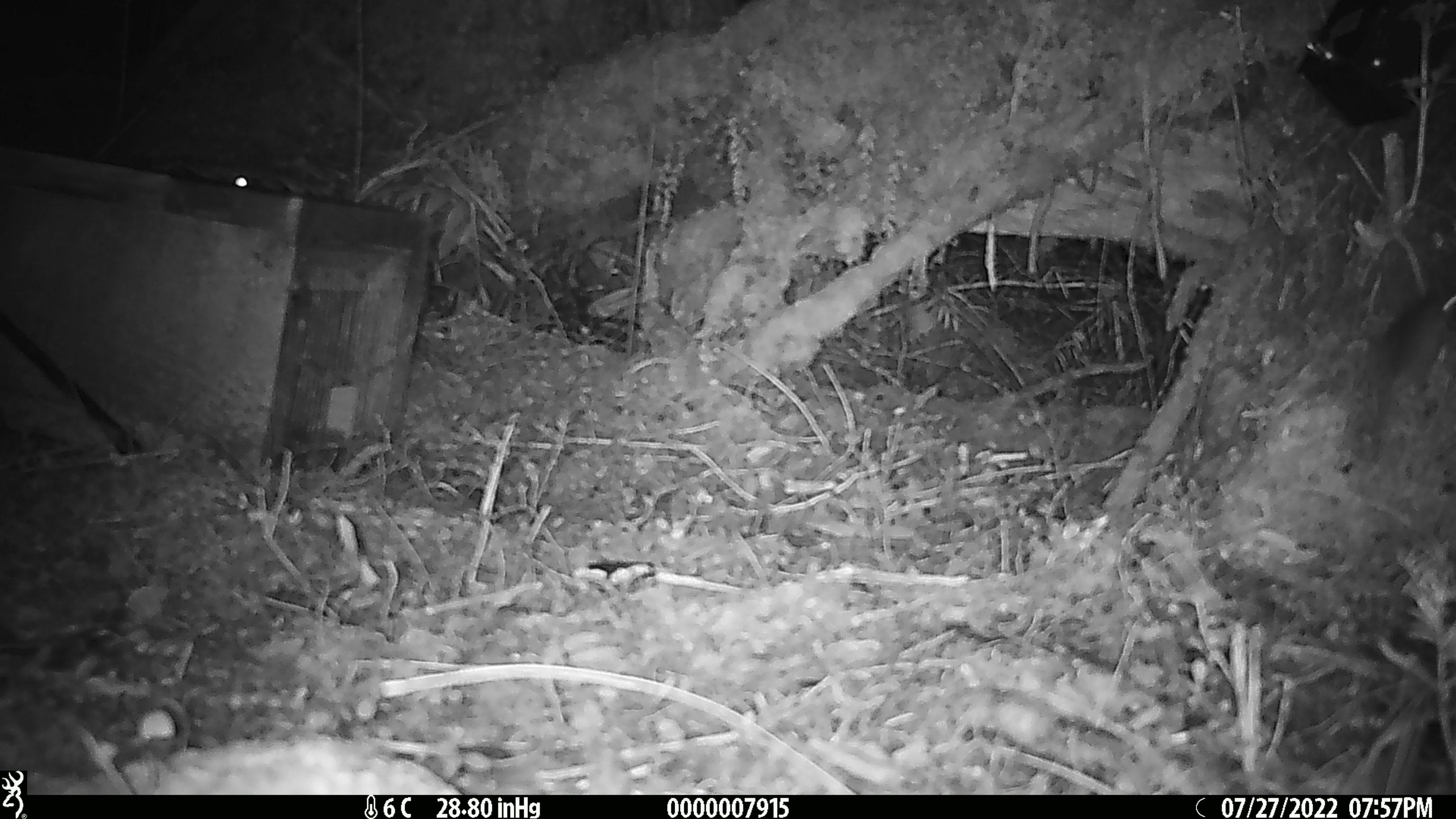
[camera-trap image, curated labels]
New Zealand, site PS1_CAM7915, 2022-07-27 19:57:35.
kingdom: Animalia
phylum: Chordata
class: Mammalia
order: Rodentia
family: Muridae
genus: Mus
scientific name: Mus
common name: mouse